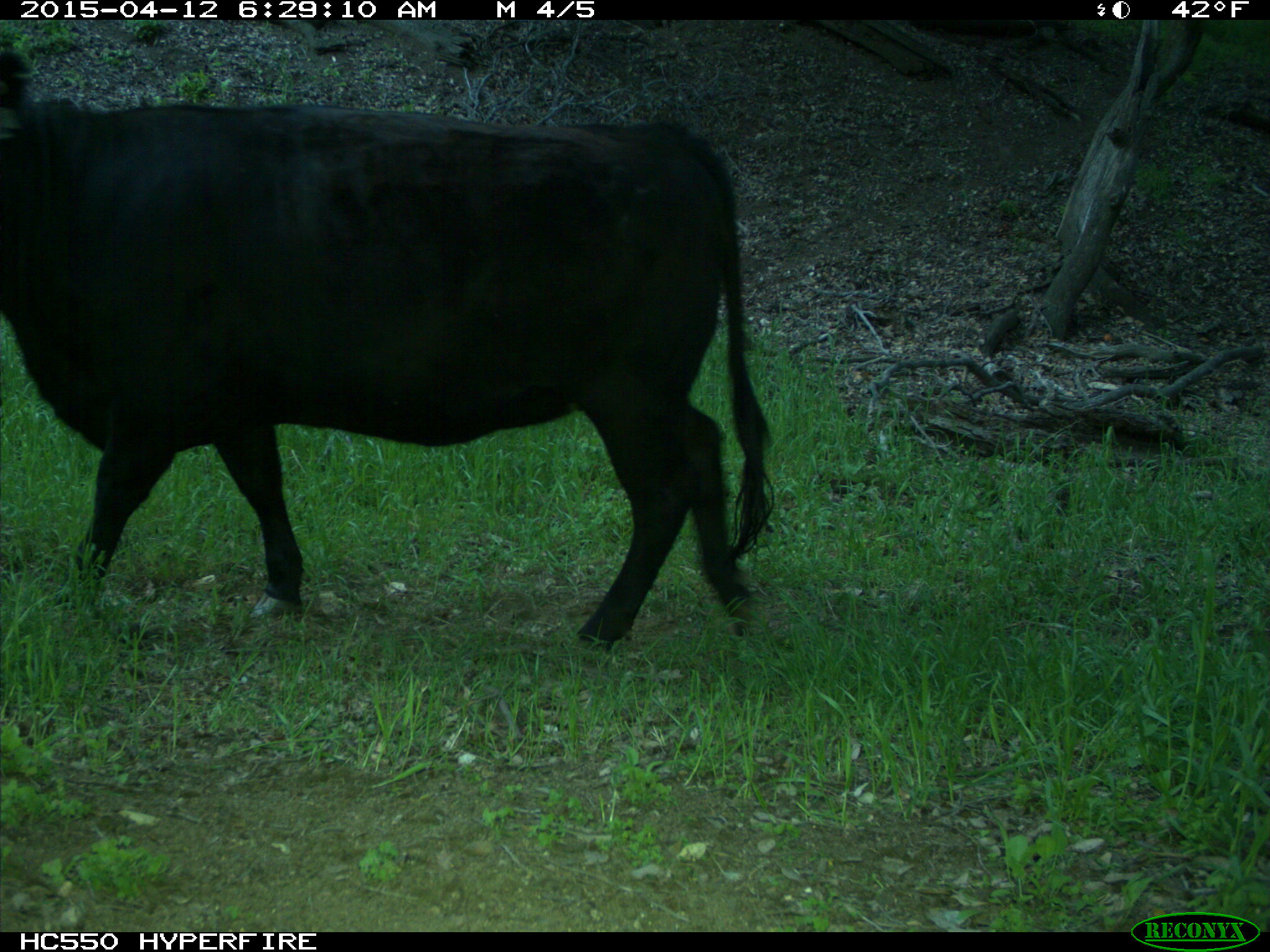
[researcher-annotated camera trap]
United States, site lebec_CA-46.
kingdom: Animalia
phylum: Chordata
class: Mammalia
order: Artiodactyla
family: Bovidae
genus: Bos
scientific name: Bos taurus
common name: domestic cow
Bos taurus (domestic cow).